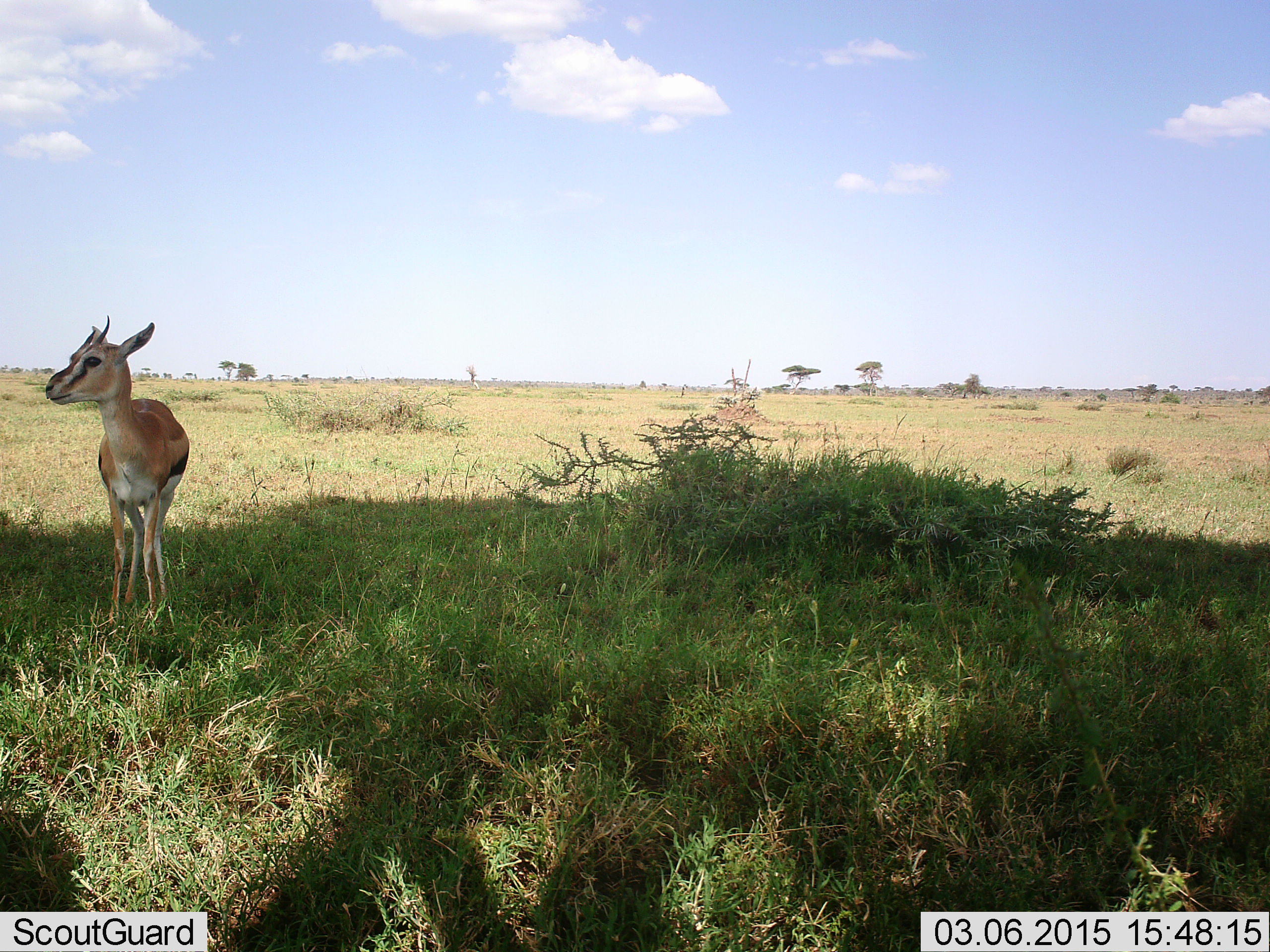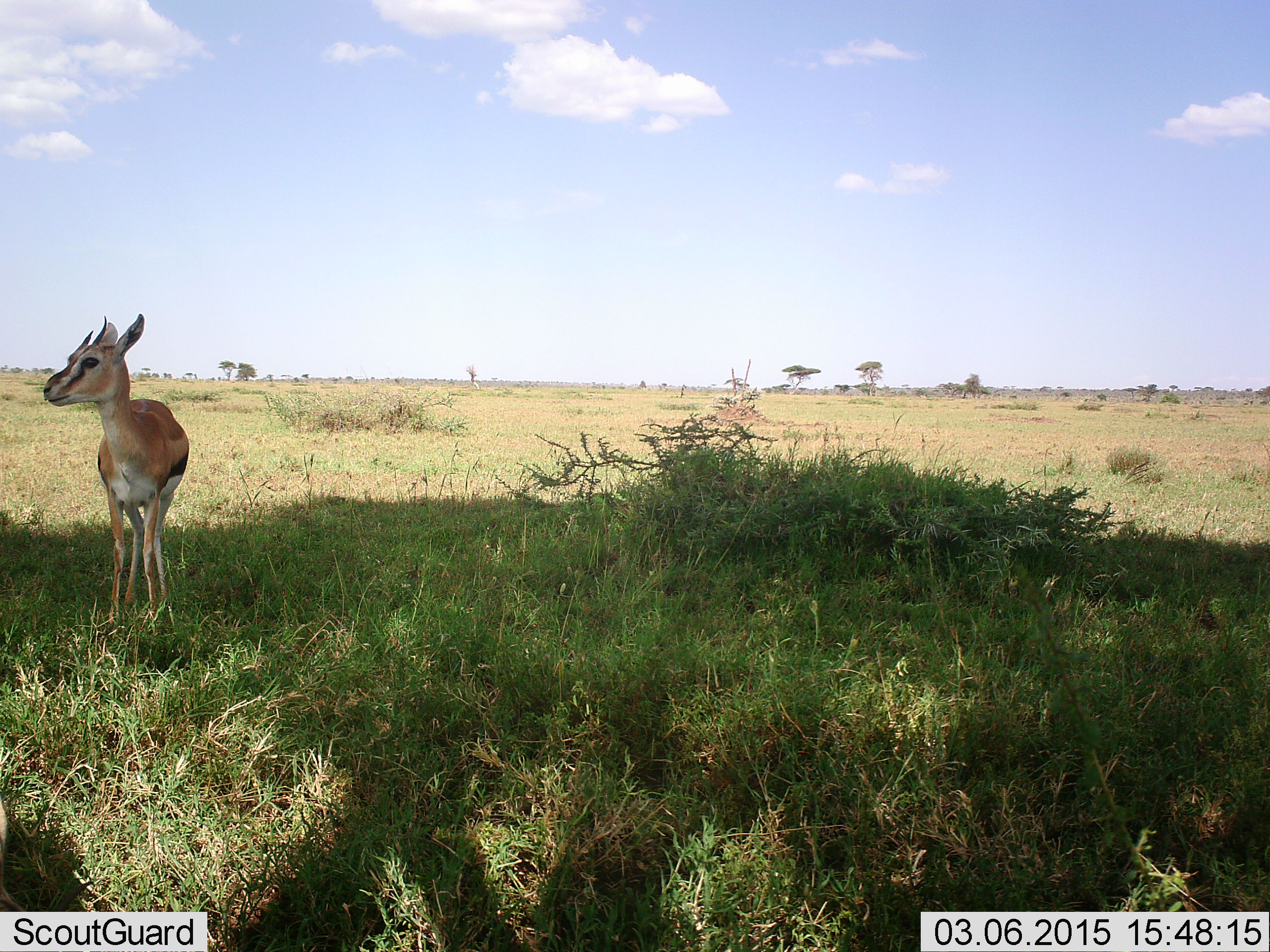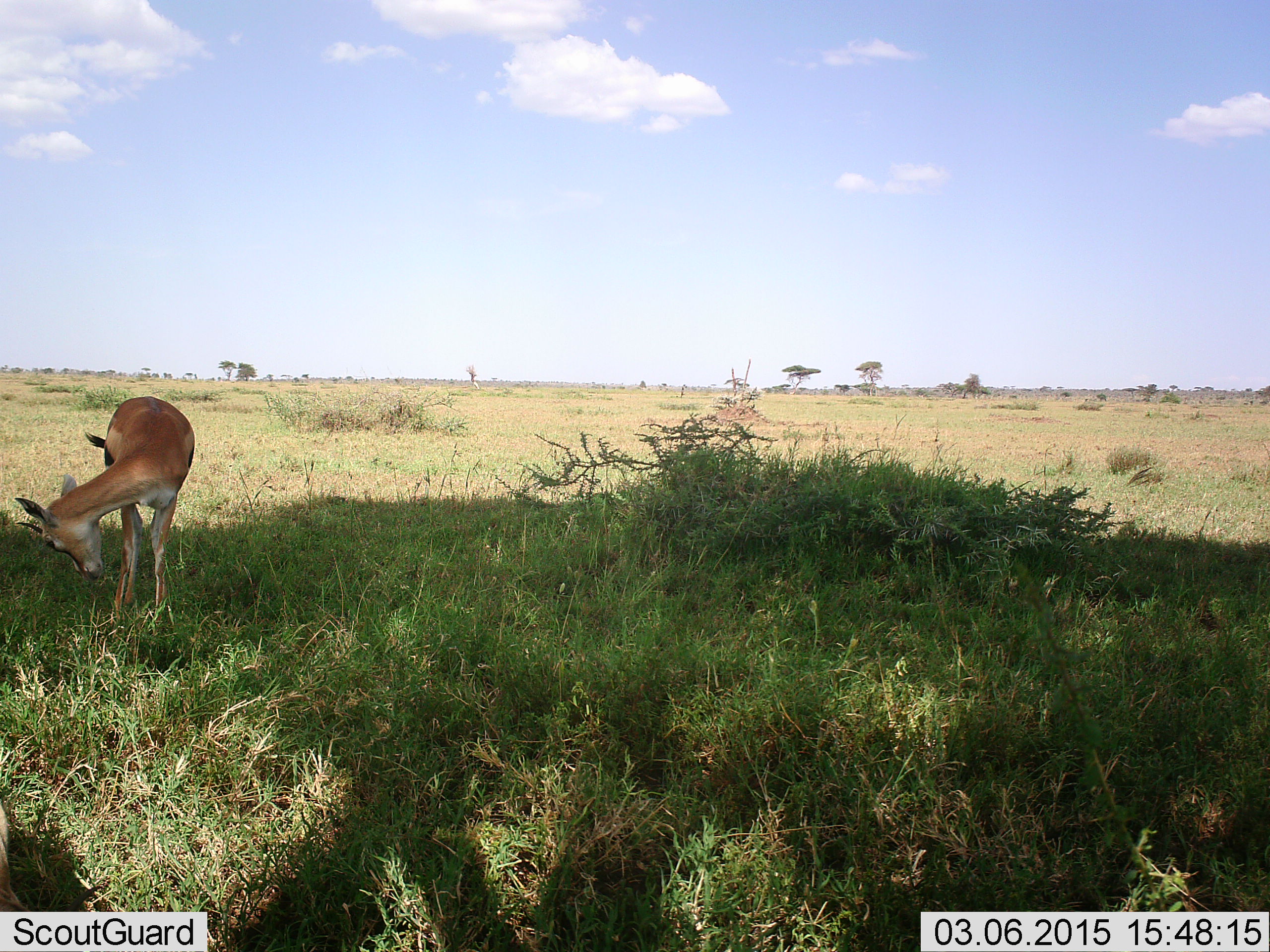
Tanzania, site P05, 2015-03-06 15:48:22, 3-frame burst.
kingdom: Animalia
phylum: Chordata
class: Mammalia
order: Artiodactyla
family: Bovidae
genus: Eudorcas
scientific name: Eudorcas thomsonii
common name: thomson's gazelle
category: gazellethomsons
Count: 1.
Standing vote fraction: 90%.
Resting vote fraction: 0%.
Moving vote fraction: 0%.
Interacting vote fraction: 0%.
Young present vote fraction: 0%.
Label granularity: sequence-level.